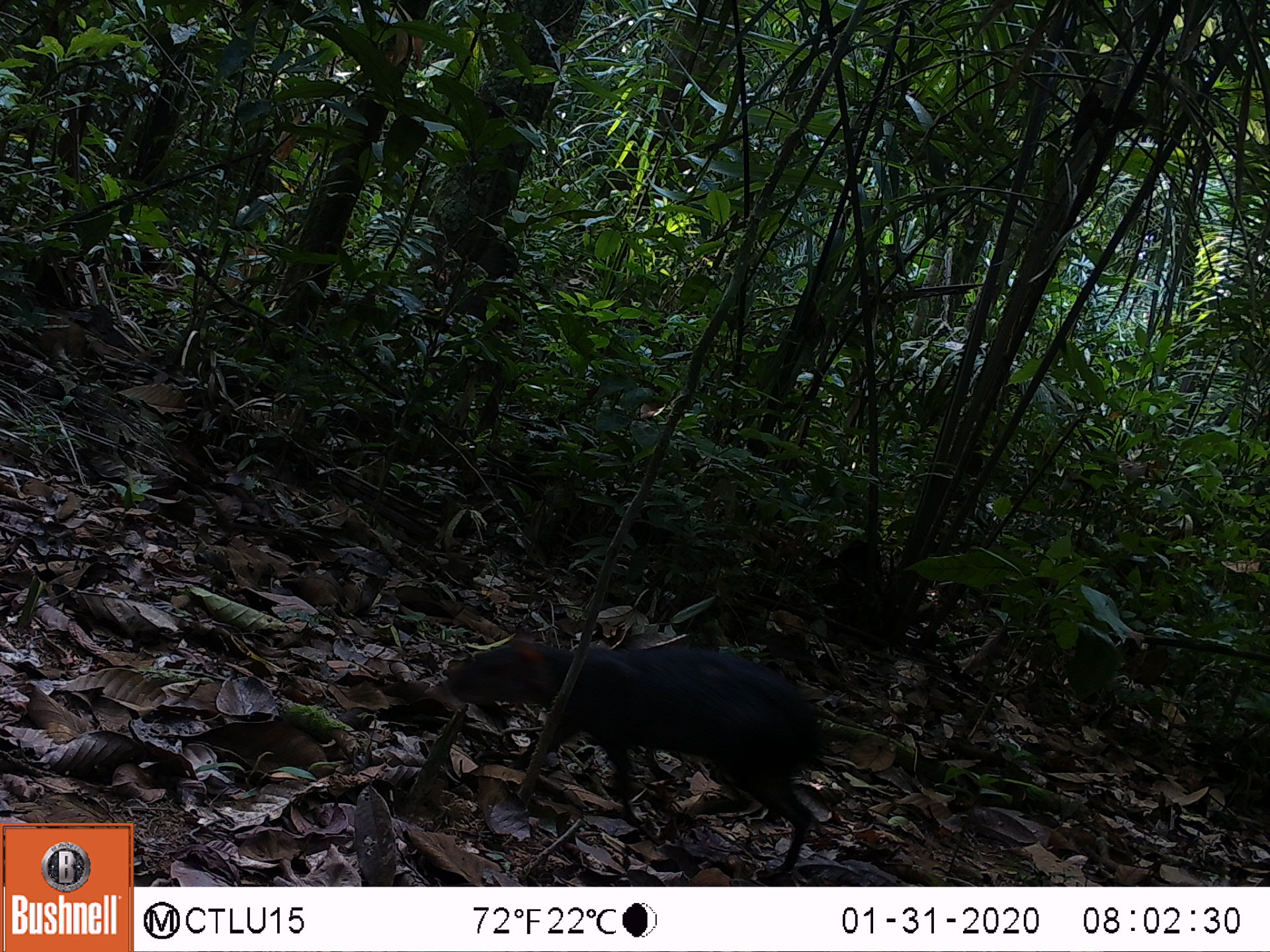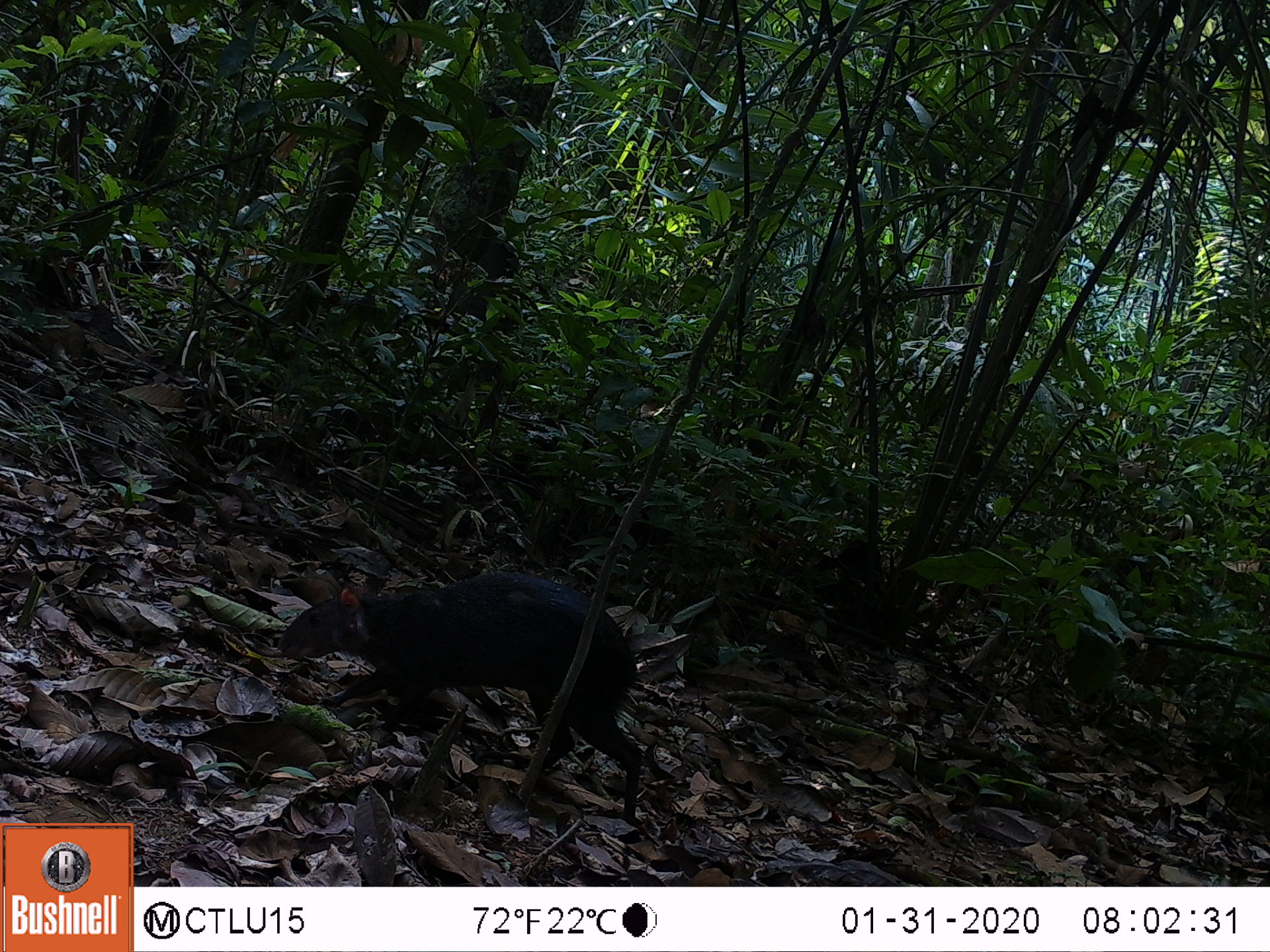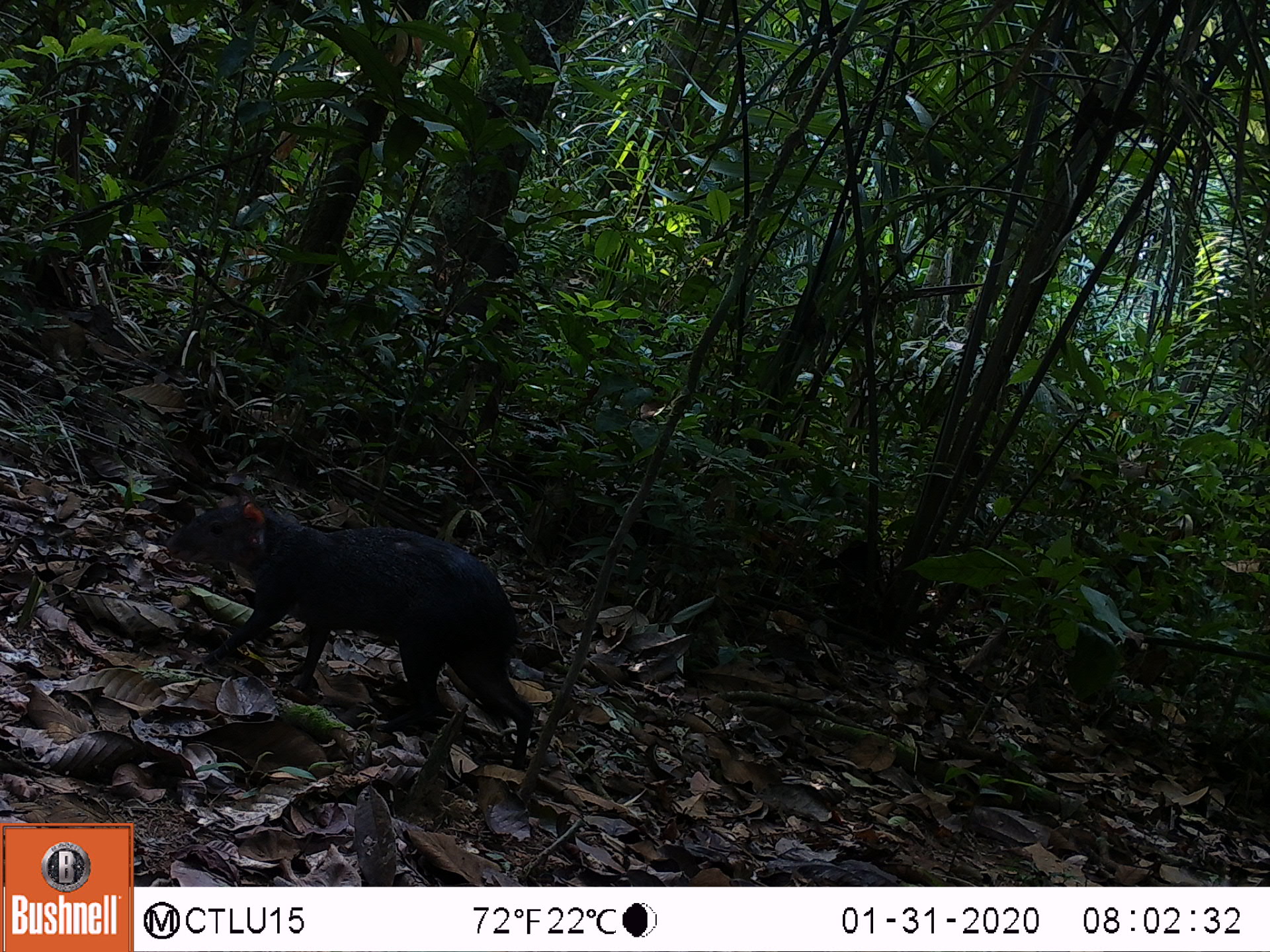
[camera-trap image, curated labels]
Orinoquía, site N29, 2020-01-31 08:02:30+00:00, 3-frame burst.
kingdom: Animalia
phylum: Chordata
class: Mammalia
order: Rodentia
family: Dasyproctidae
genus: Dasyprocta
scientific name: Dasyprocta fuliginosa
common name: black agouti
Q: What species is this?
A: Black agouti (Dasyprocta fuliginosa).